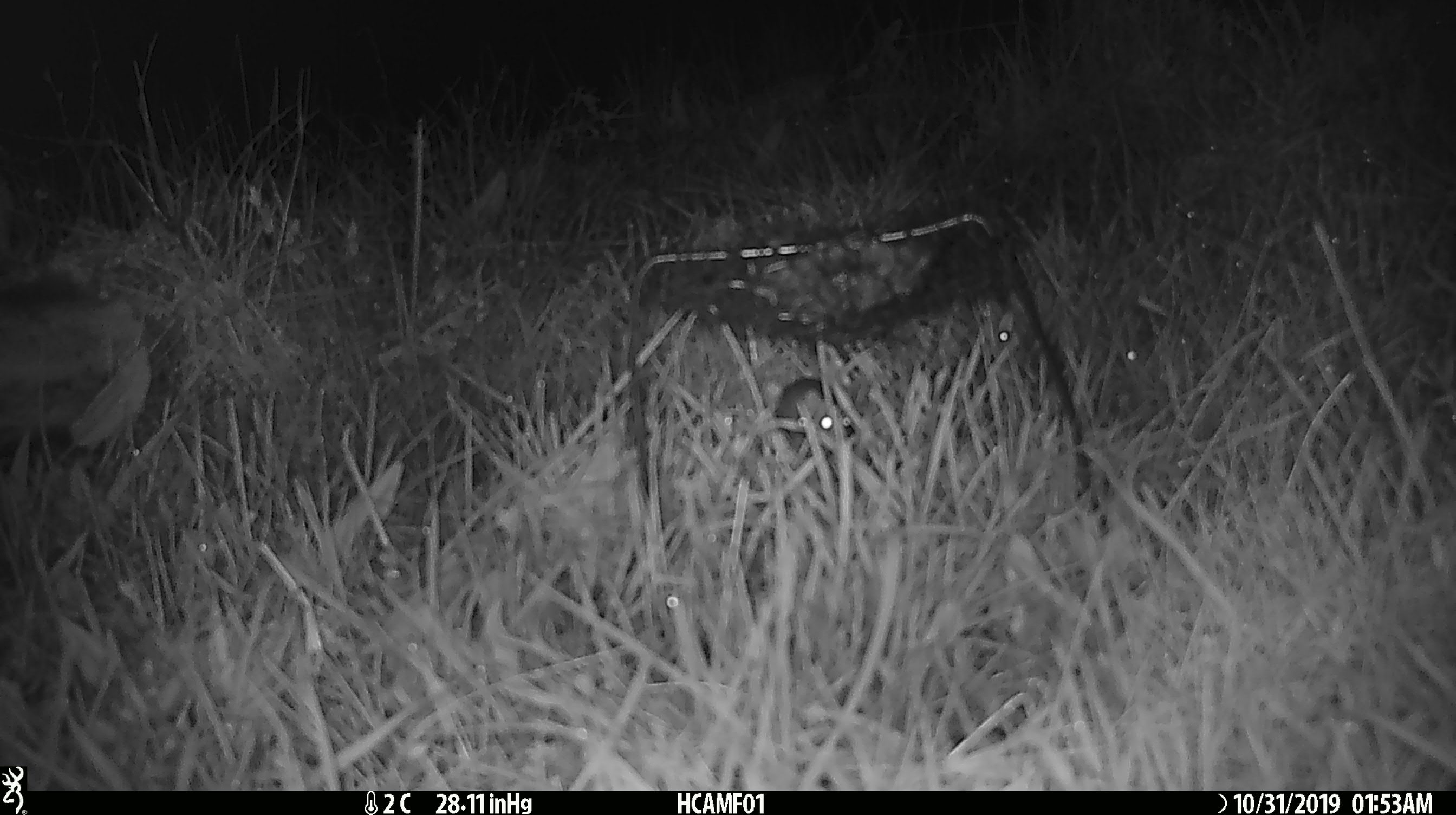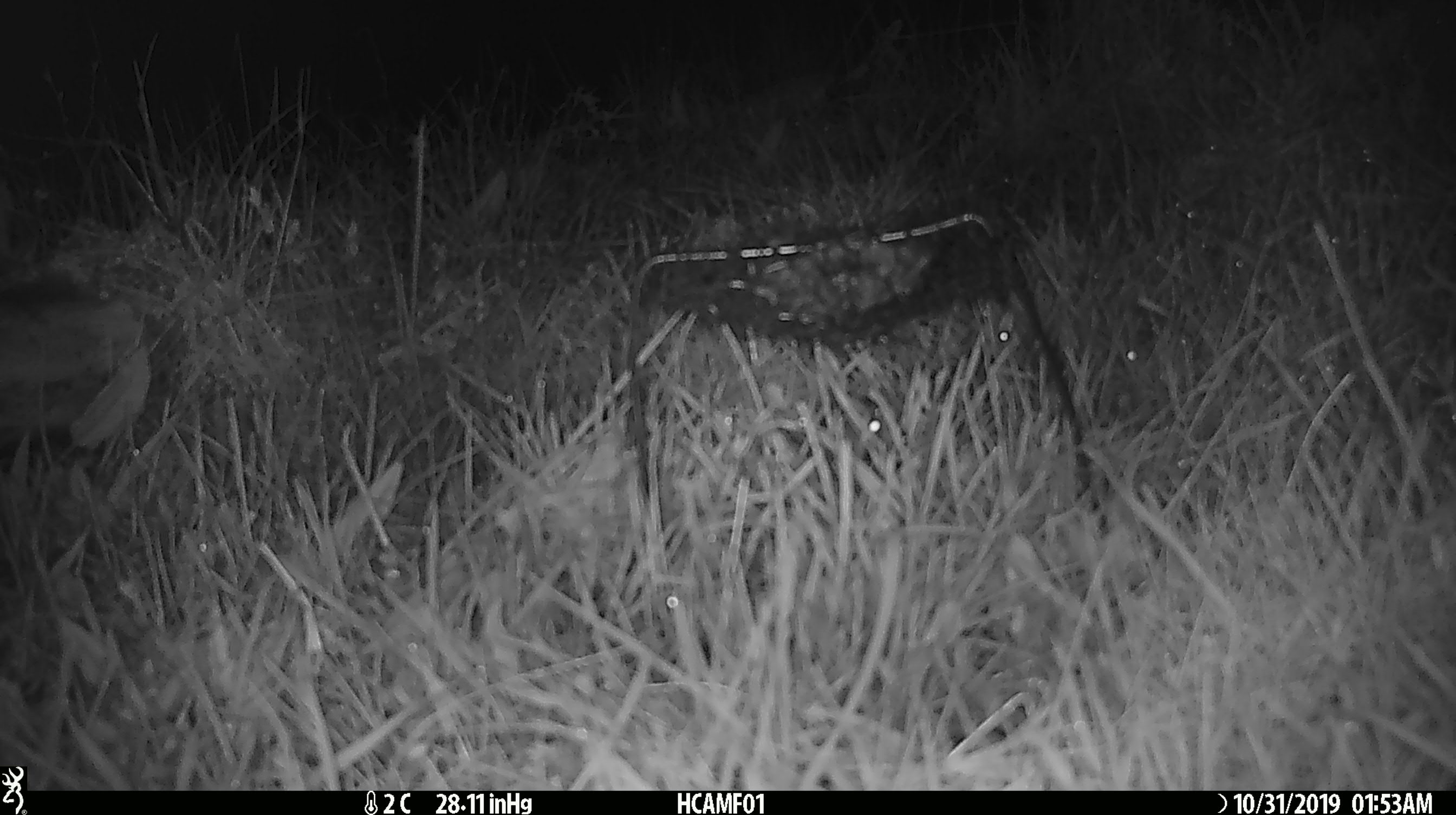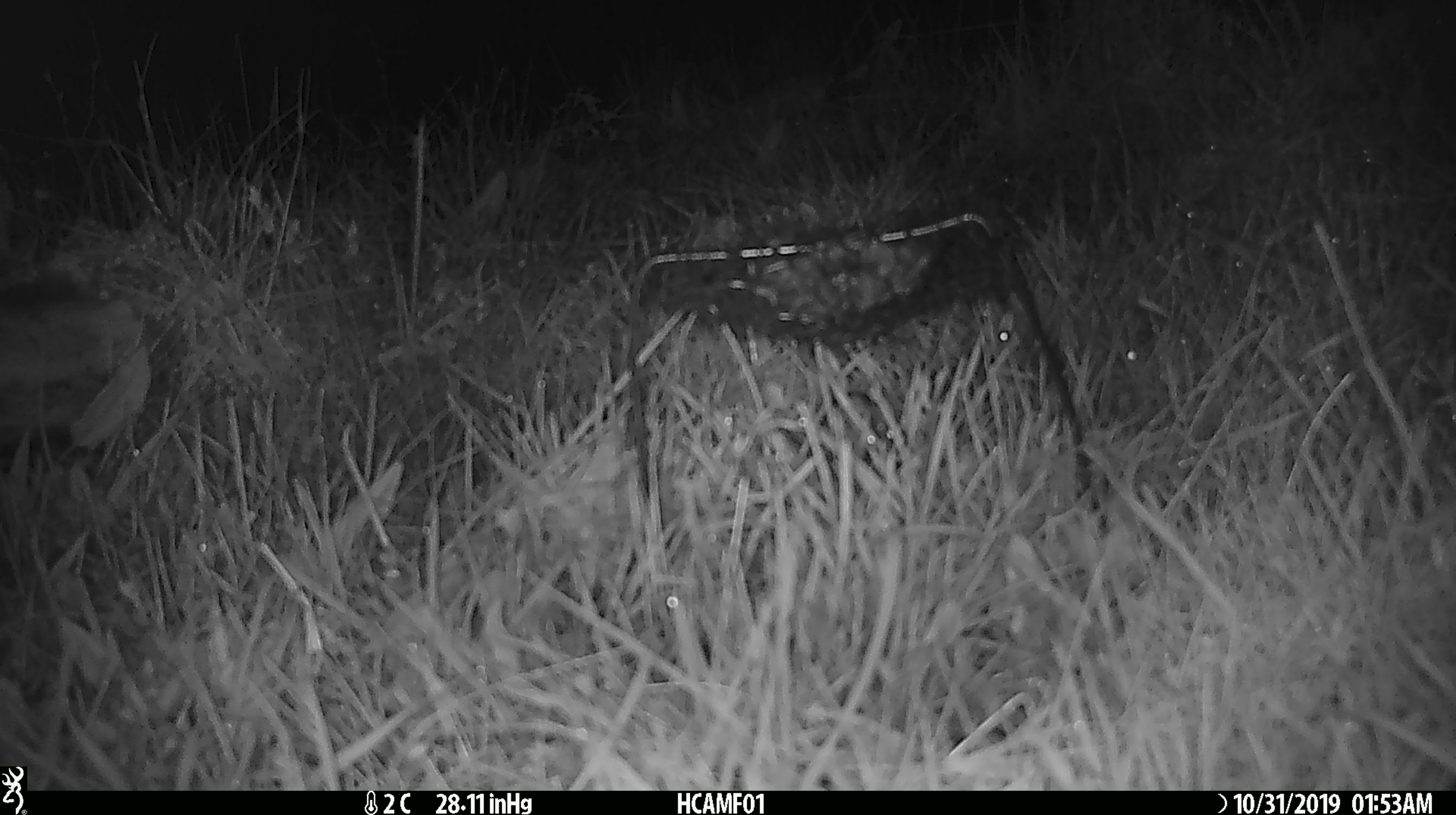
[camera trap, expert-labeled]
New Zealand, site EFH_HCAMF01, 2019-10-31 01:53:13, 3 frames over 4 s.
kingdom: Animalia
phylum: Chordata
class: Mammalia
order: Rodentia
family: Muridae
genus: Mus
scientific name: Mus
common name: mouse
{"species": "mouse (Mus)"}